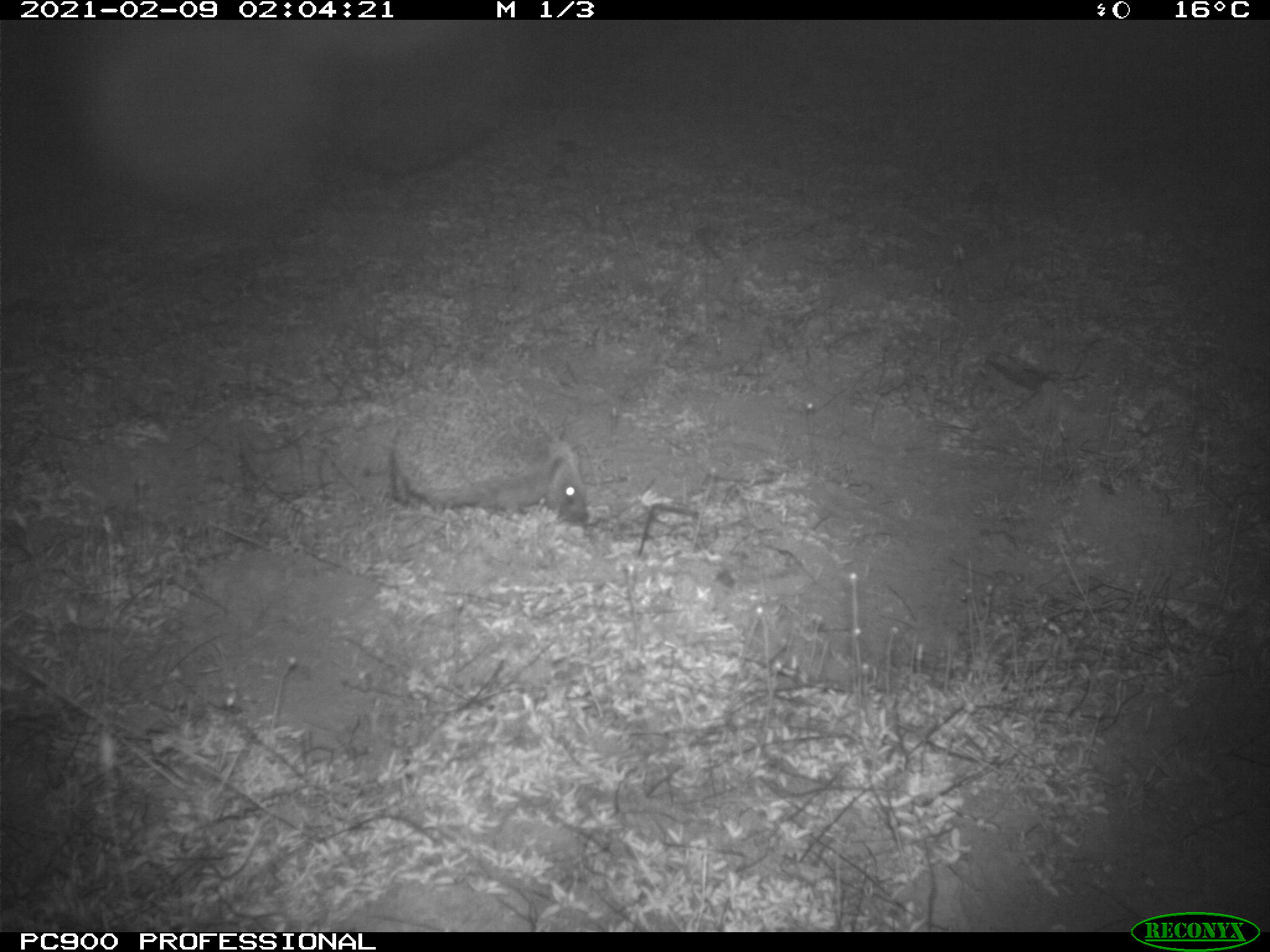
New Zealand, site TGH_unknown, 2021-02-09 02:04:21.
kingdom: Animalia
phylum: Chordata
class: Mammalia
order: Eulipotyphla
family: Erinaceidae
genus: Erinaceus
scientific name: Erinaceus europaeus europaeus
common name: european hedgehog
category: hedgehog